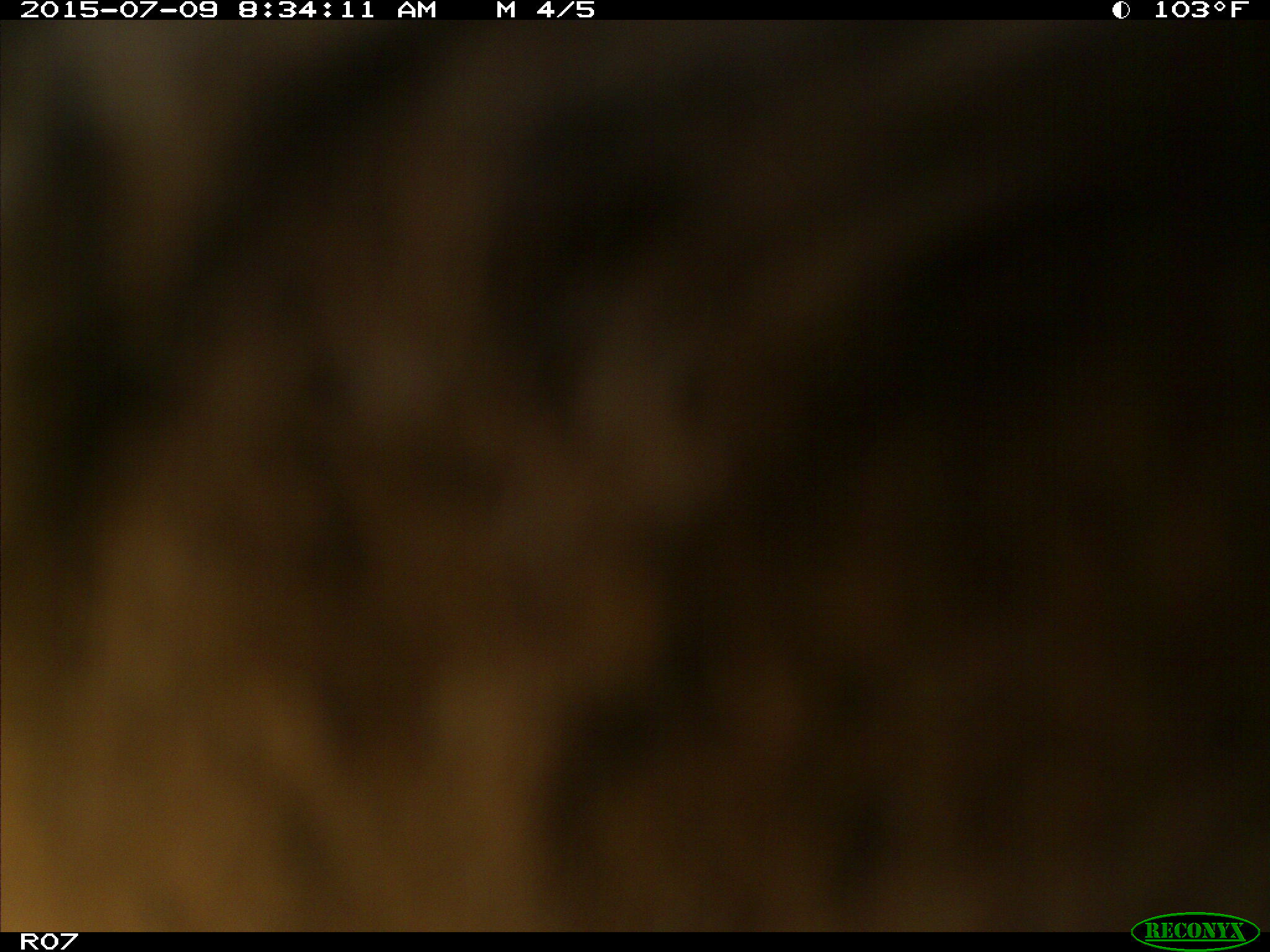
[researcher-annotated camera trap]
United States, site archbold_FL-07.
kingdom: Animalia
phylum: Chordata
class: Mammalia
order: Artiodactyla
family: Bovidae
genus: Bos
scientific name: Bos taurus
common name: domestic cow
Bos taurus (domestic cow).